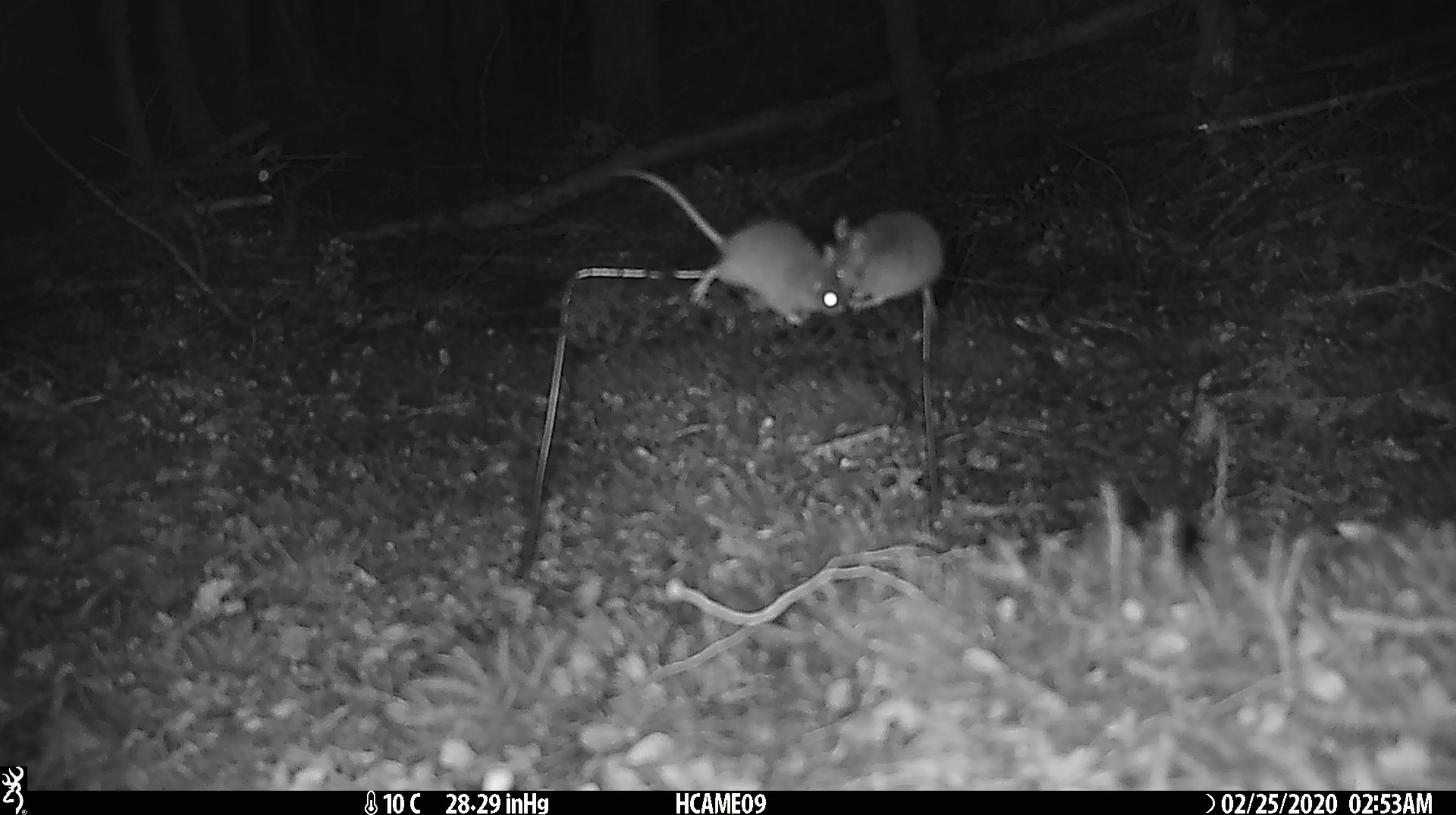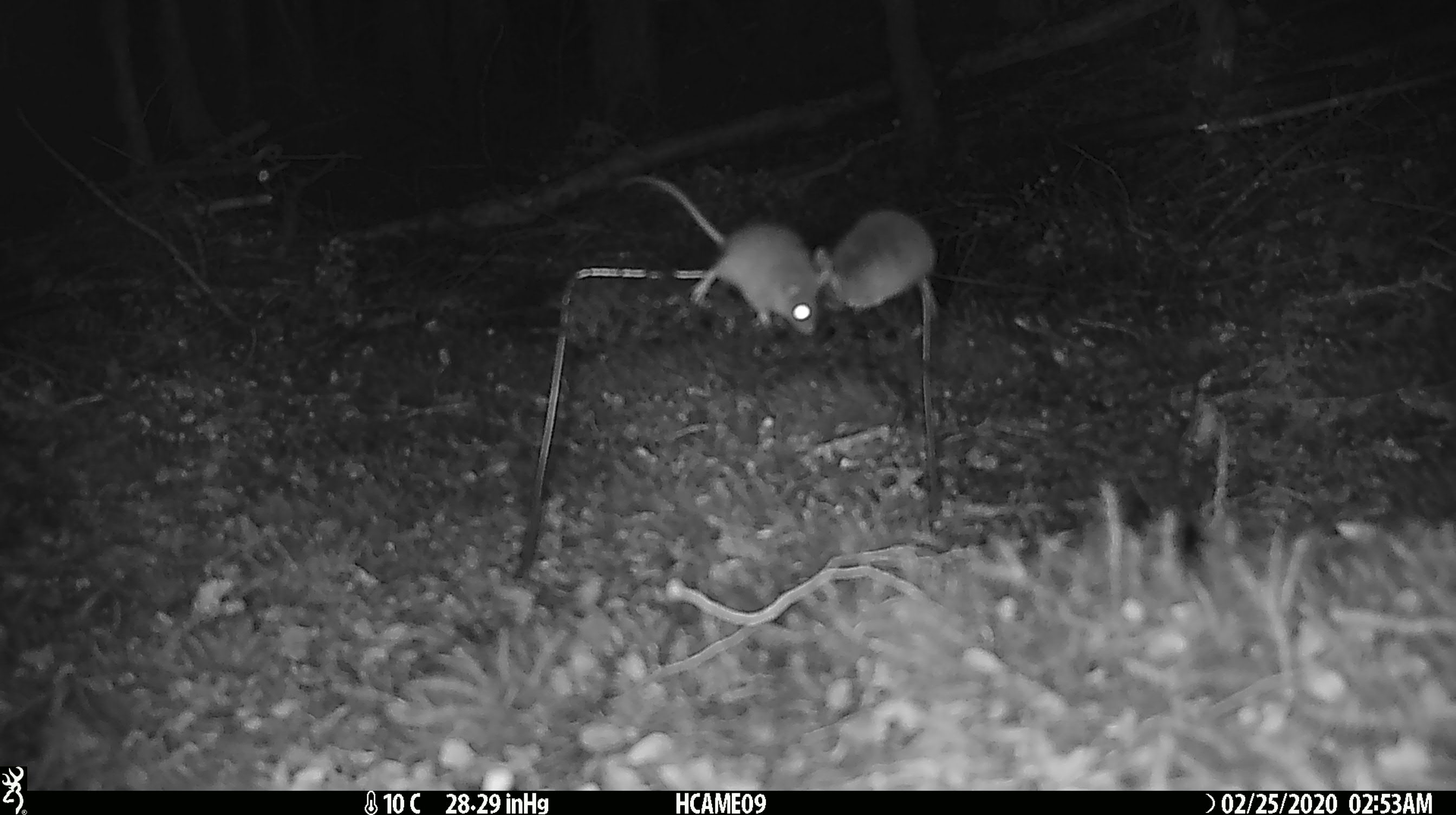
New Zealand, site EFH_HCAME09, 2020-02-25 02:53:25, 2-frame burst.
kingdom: Animalia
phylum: Chordata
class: Mammalia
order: Rodentia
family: Muridae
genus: Mus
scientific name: Mus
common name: mouse